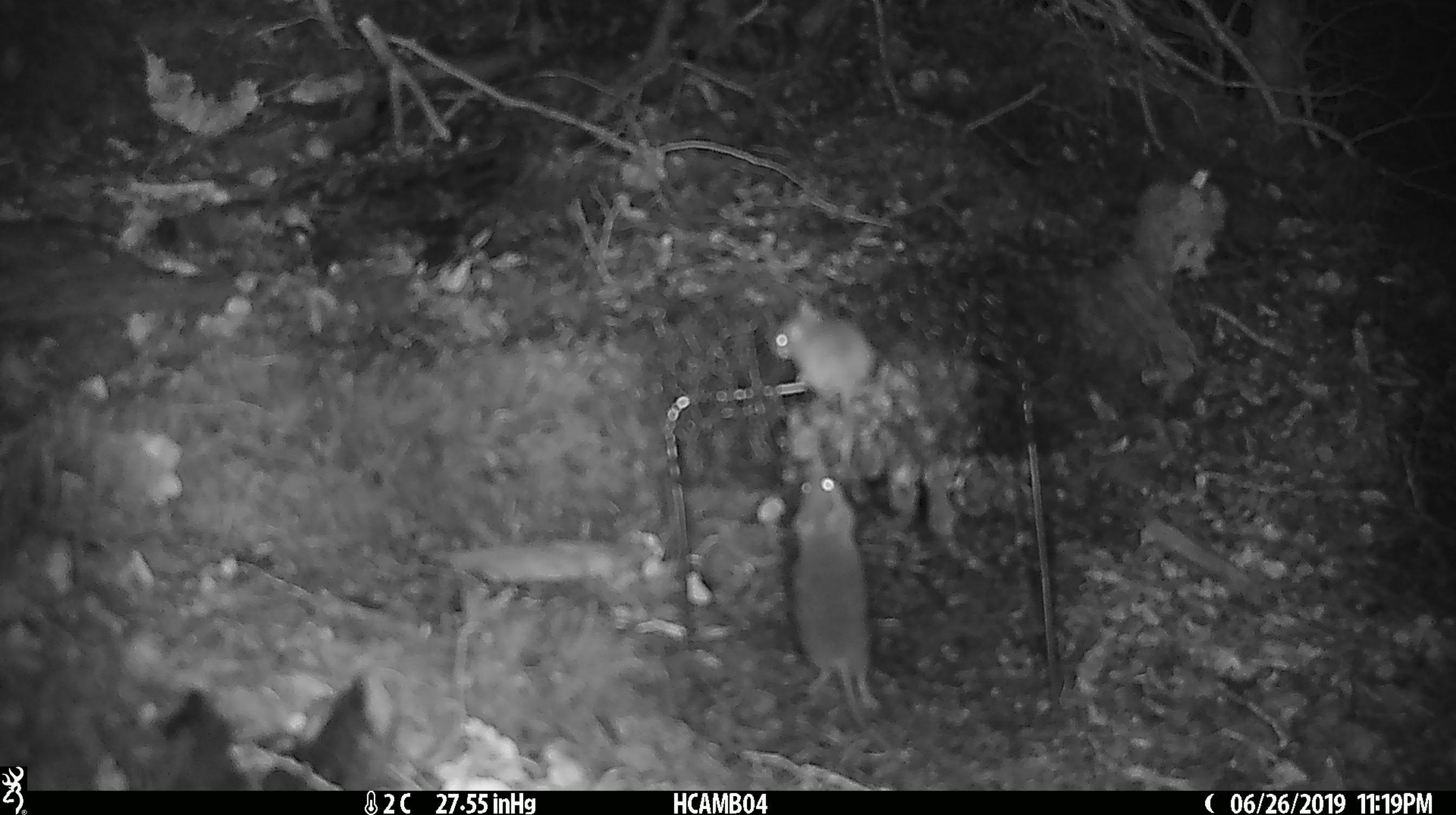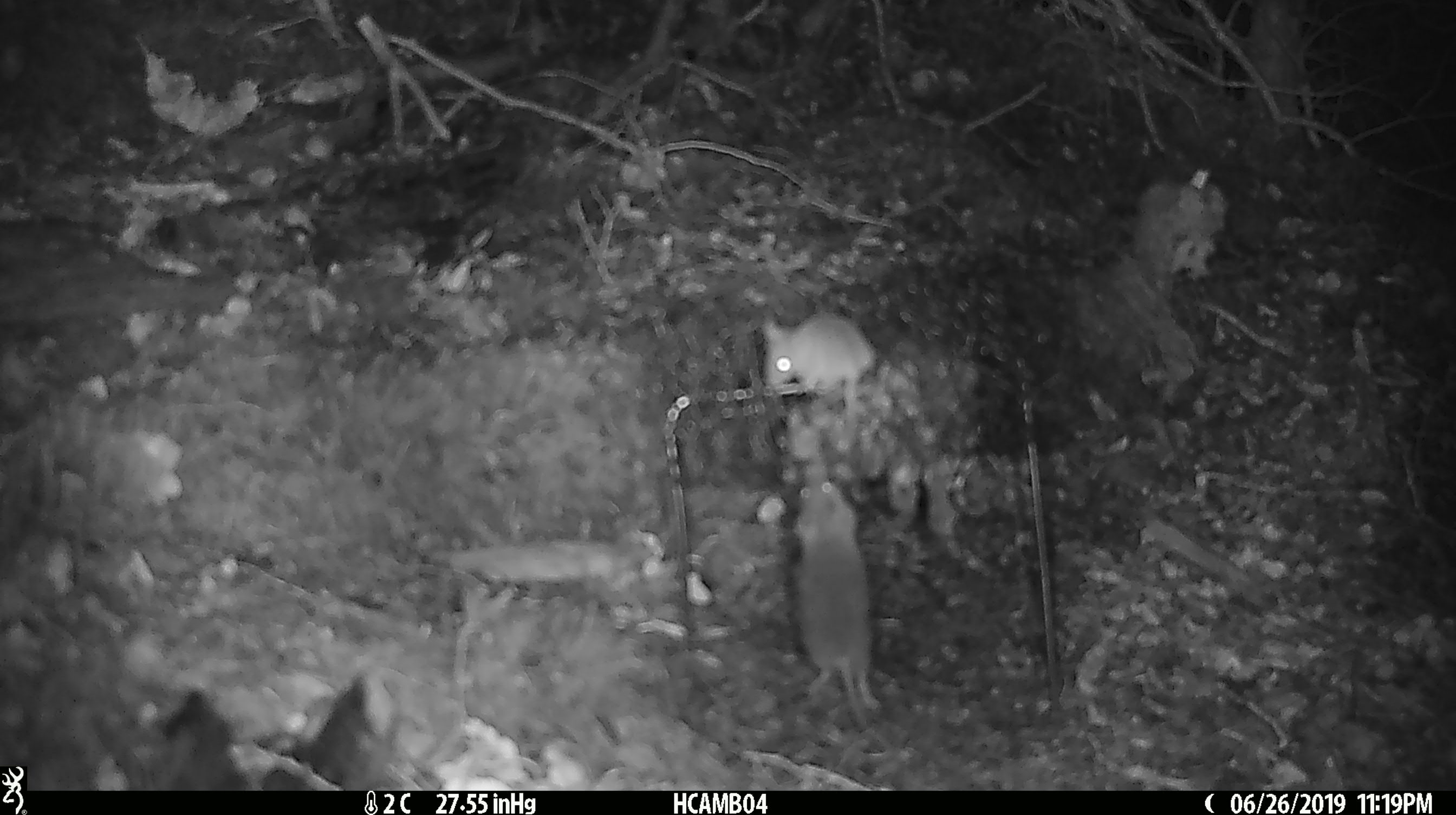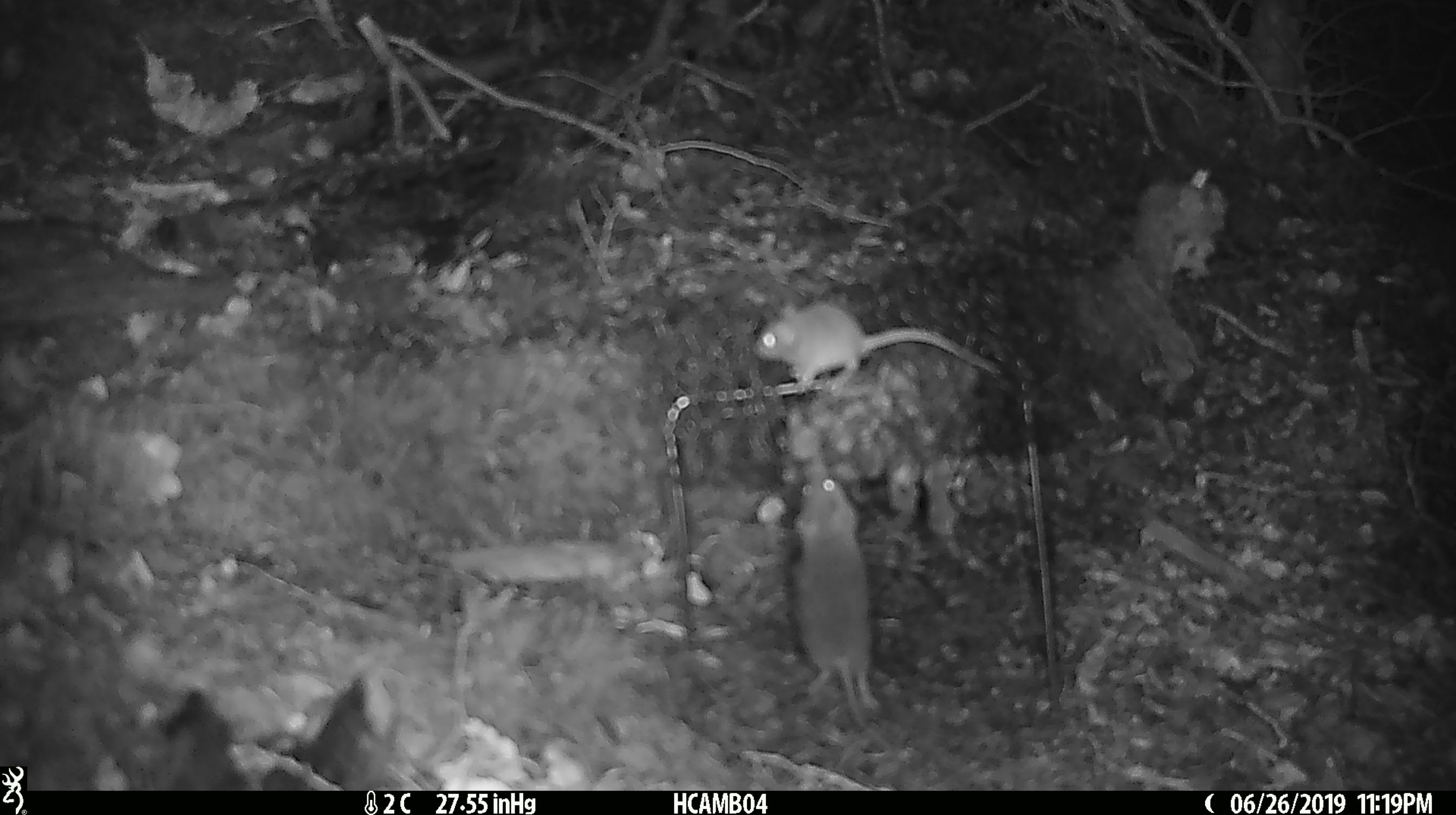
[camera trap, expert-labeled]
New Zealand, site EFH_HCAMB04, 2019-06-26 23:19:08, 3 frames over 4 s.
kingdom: Animalia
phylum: Chordata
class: Mammalia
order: Rodentia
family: Muridae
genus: Mus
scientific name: Mus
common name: mouse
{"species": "mouse (Mus)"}